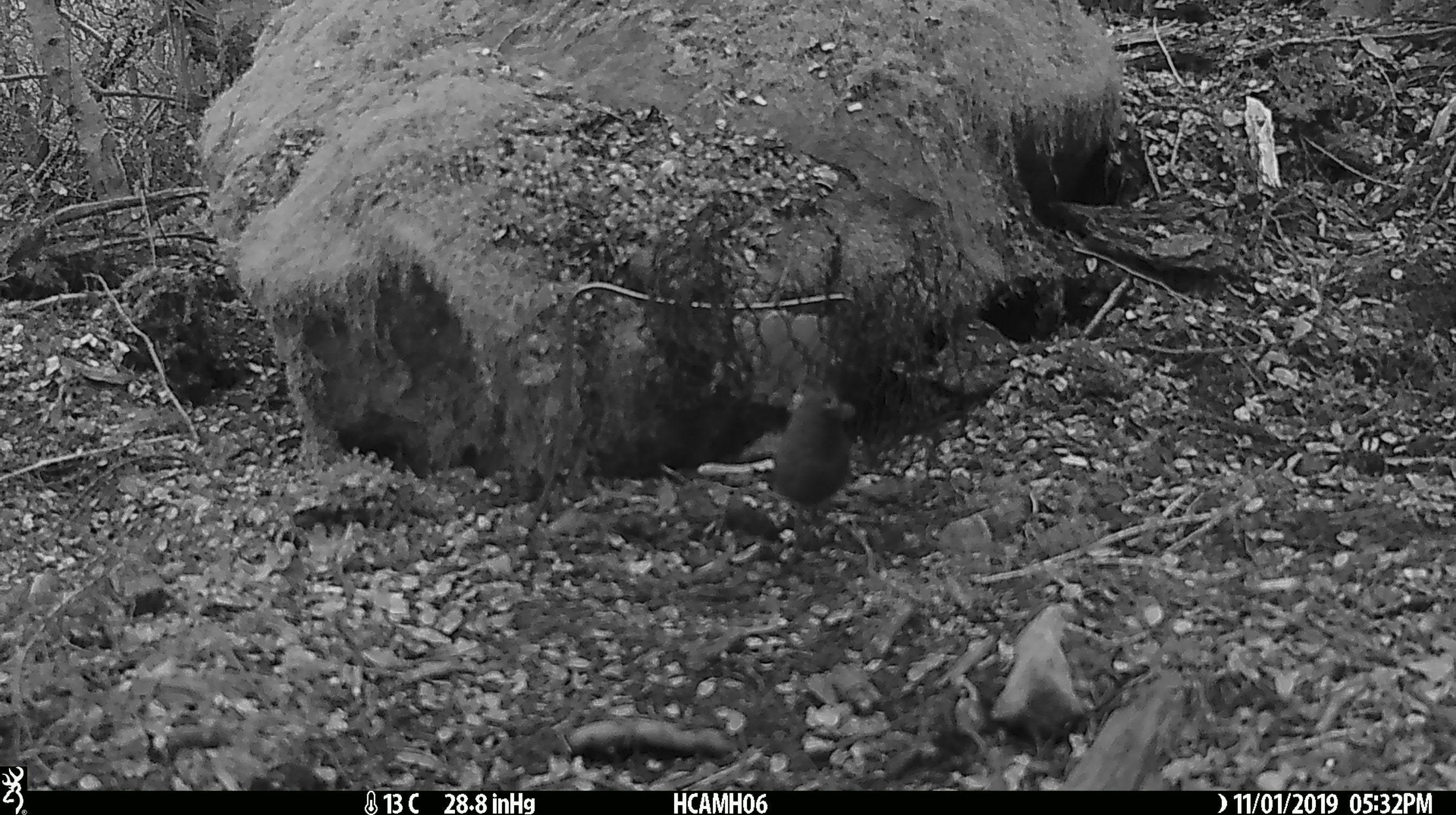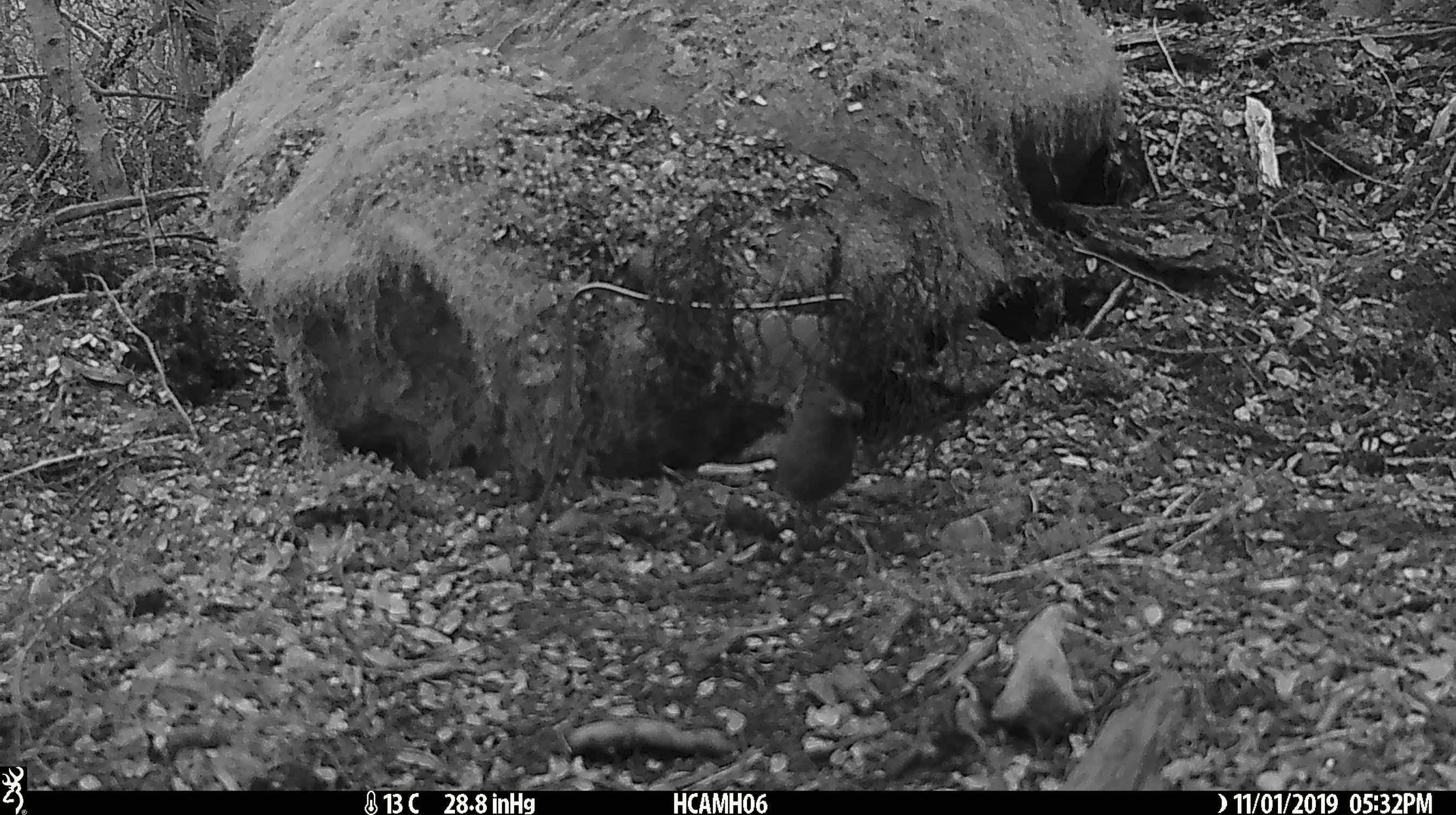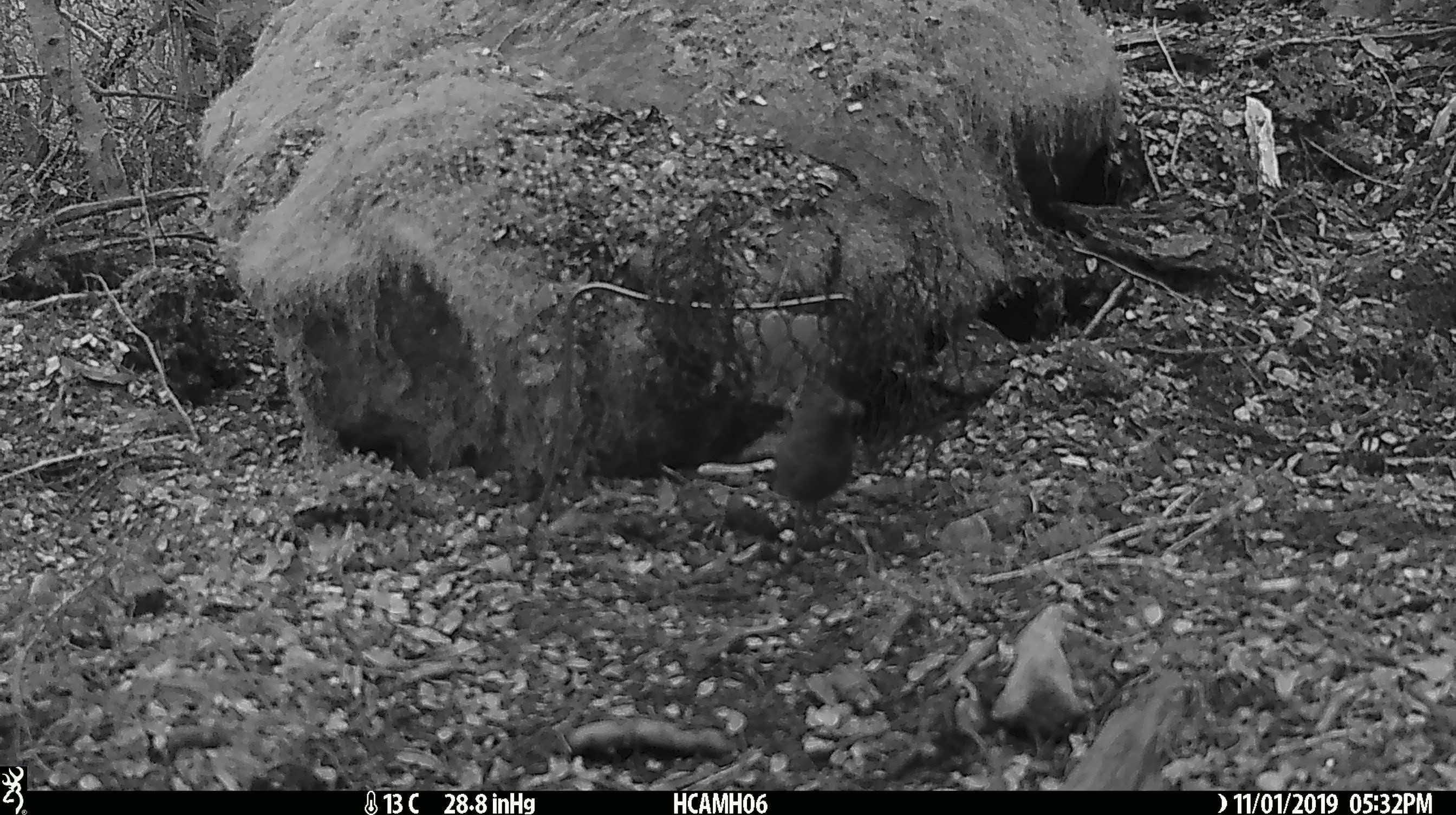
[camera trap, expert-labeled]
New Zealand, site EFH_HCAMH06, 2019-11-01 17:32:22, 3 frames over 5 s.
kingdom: Animalia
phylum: Chordata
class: Mammalia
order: Rodentia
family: Muridae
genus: Mus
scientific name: Mus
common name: mouse